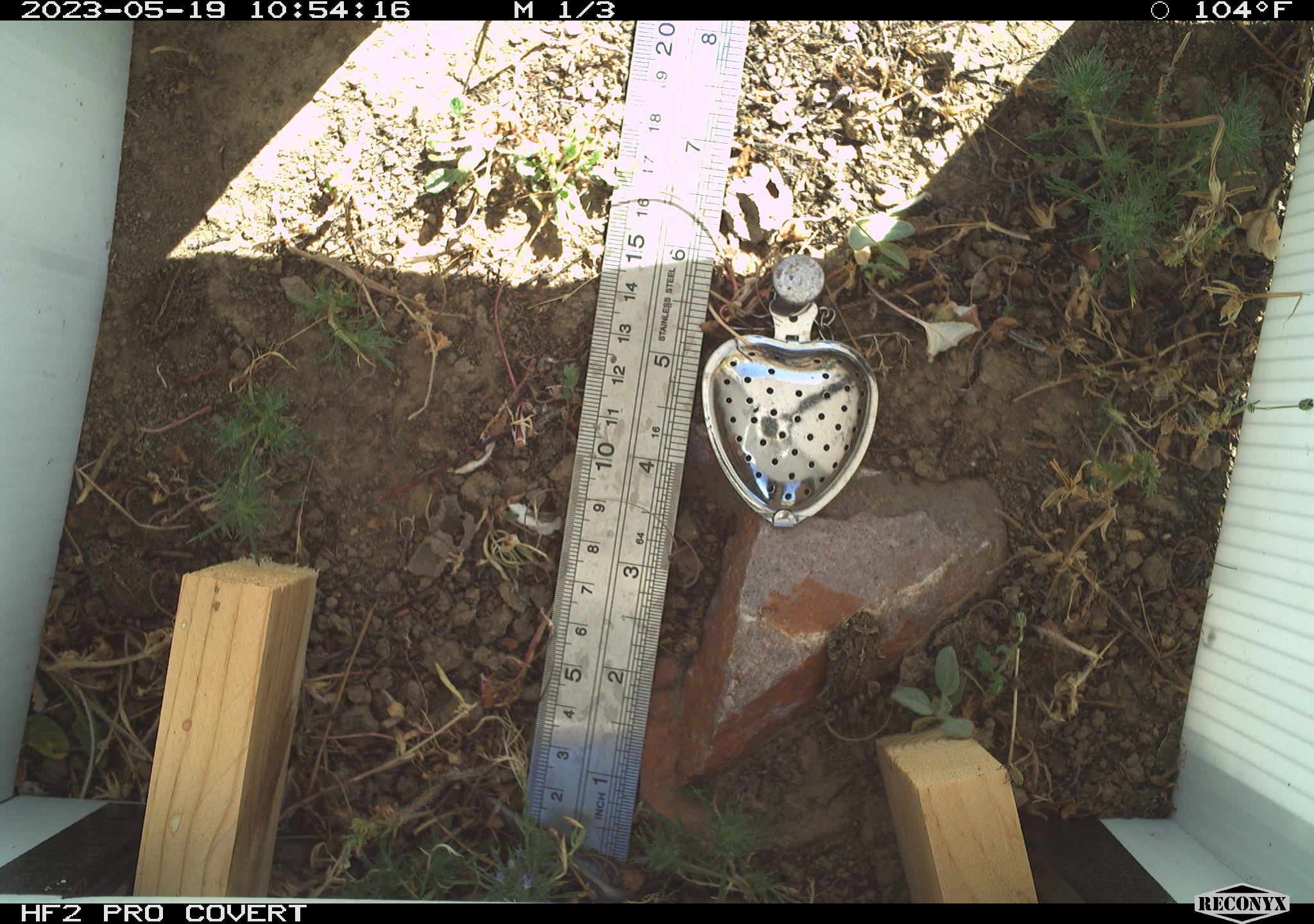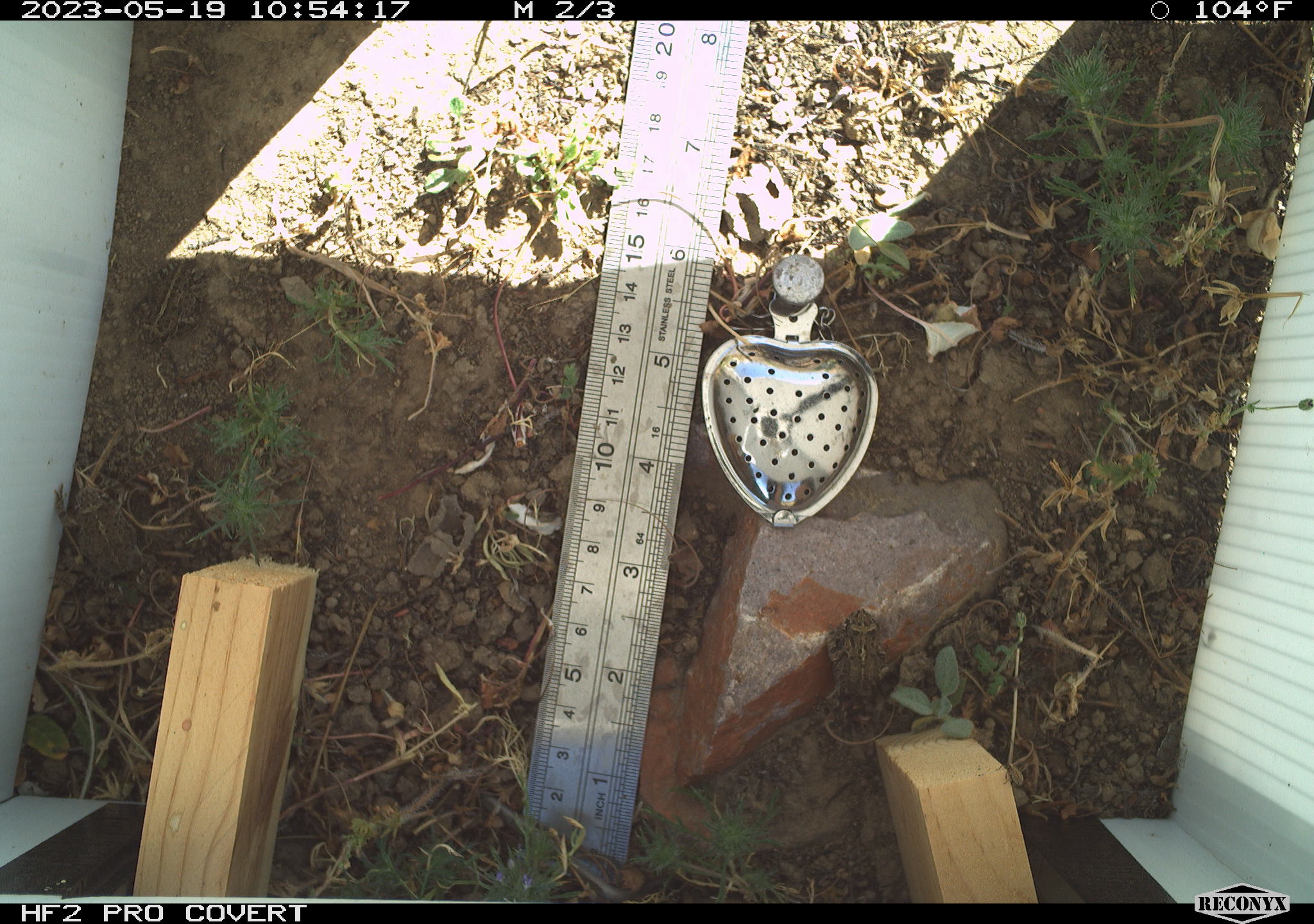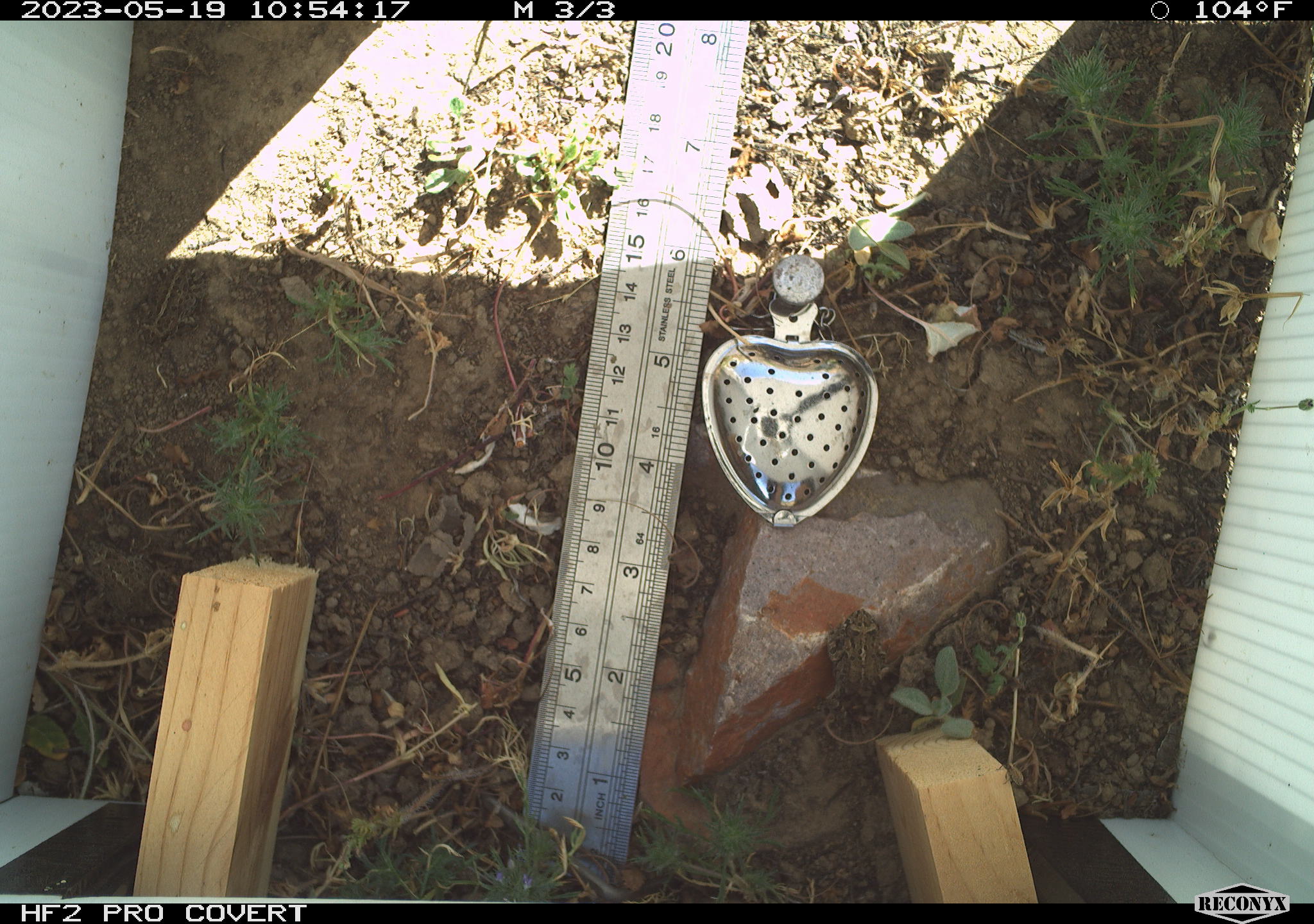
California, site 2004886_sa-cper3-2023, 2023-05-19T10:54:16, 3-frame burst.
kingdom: Animalia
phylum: Chordata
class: Amphibia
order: Anura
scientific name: Anura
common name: frogs